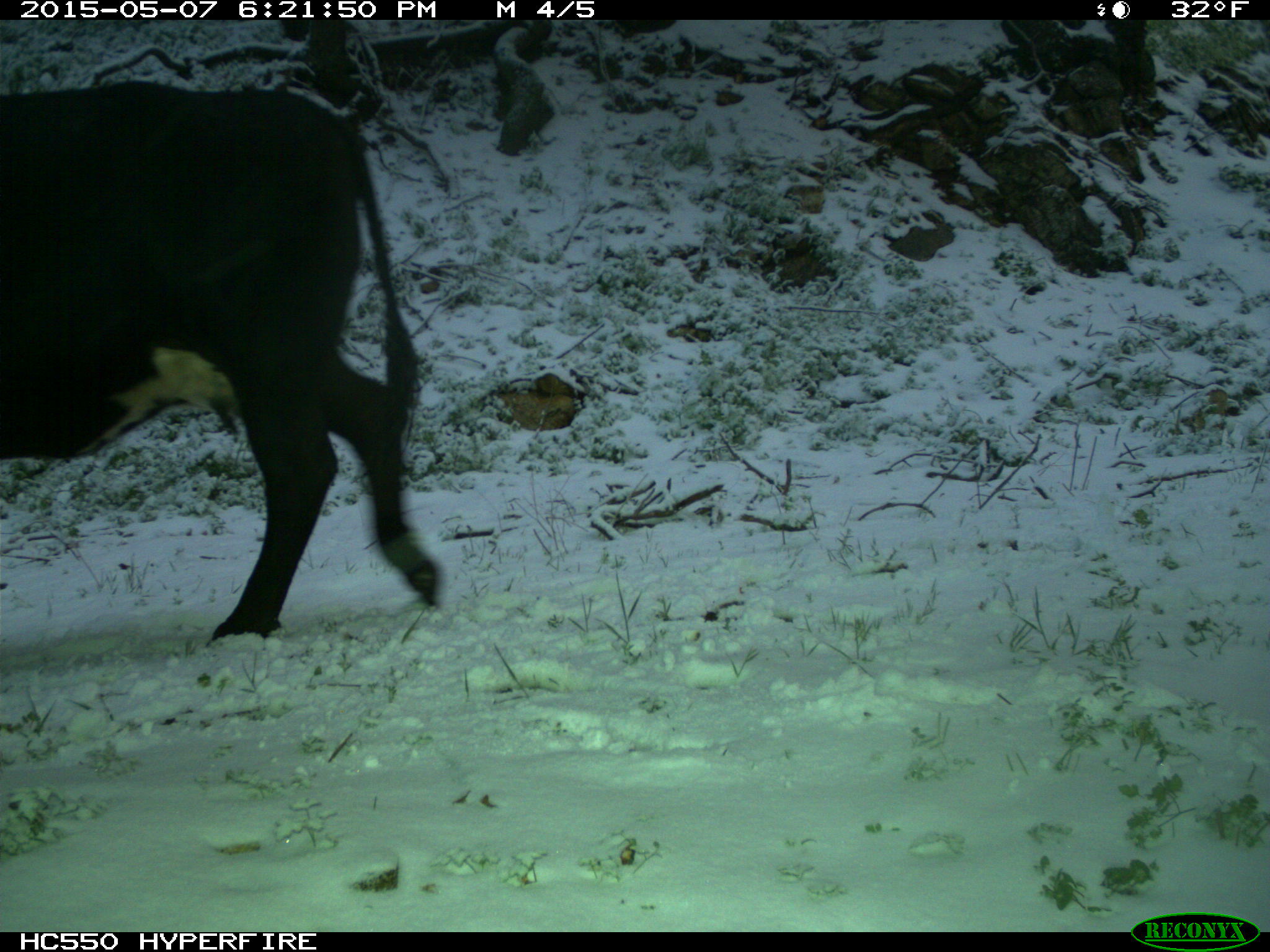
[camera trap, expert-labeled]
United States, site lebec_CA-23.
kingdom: Animalia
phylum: Chordata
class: Mammalia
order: Artiodactyla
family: Bovidae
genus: Bos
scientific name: Bos taurus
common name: domestic cow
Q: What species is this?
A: Bos taurus (domestic cow).